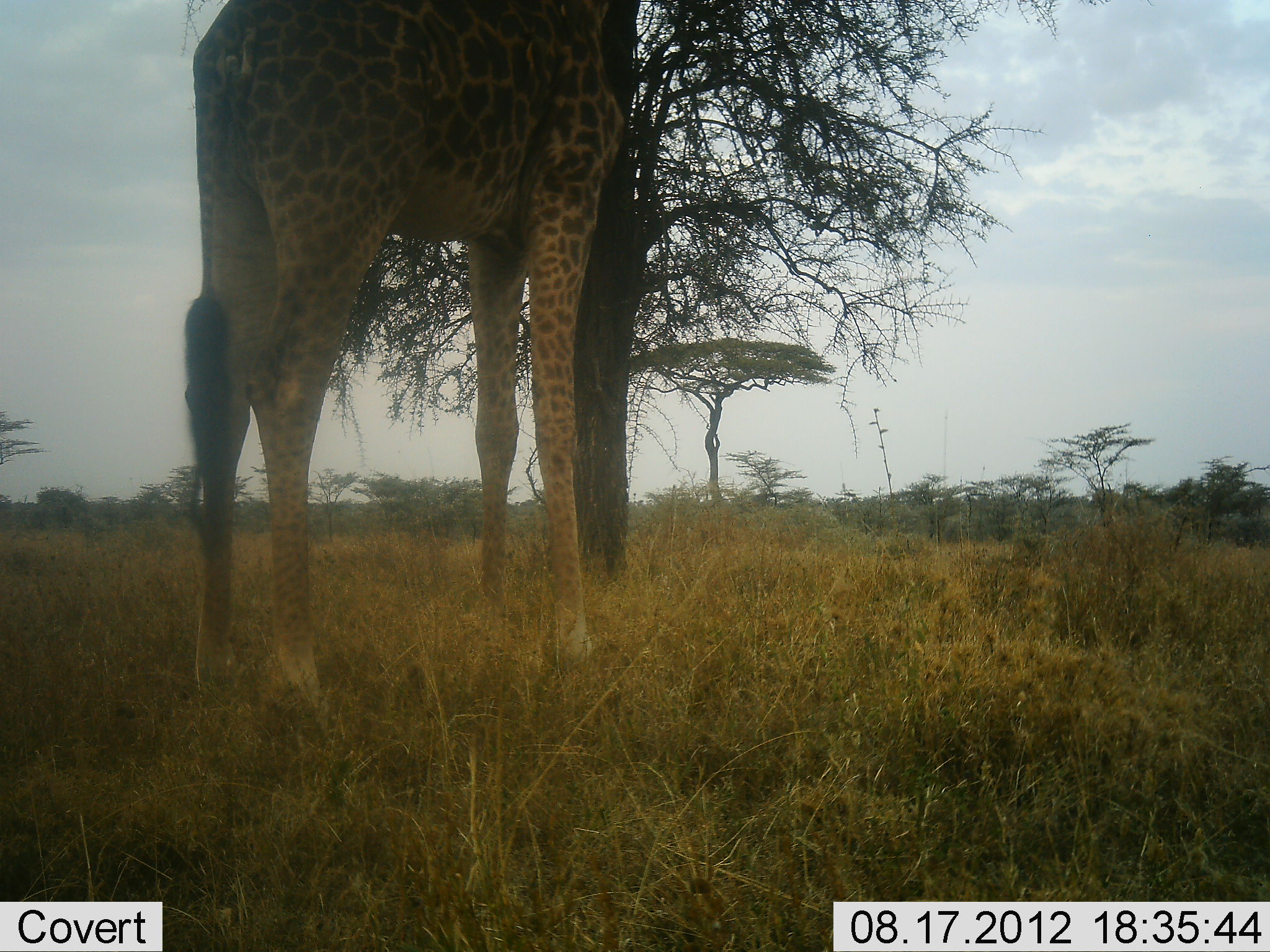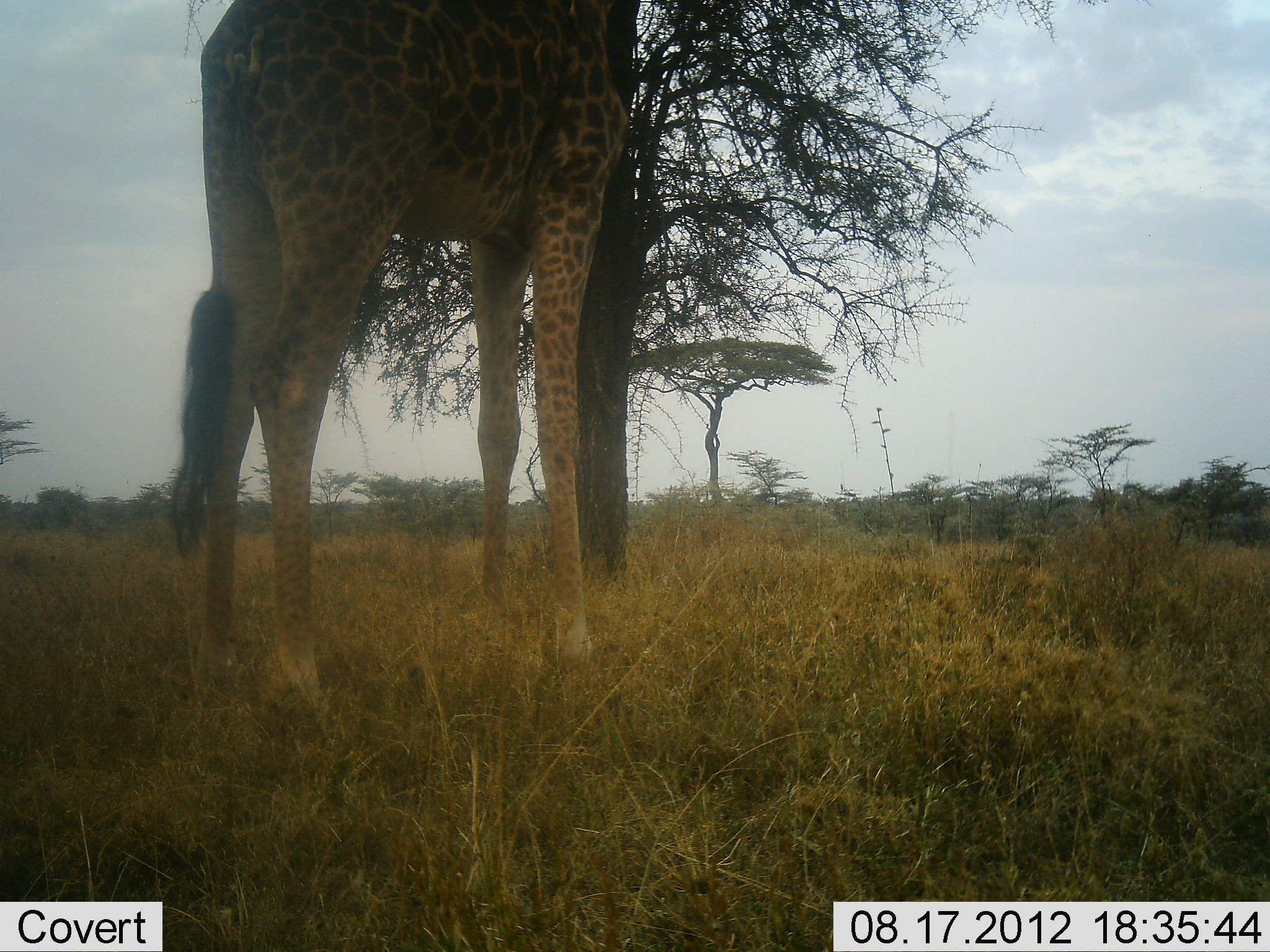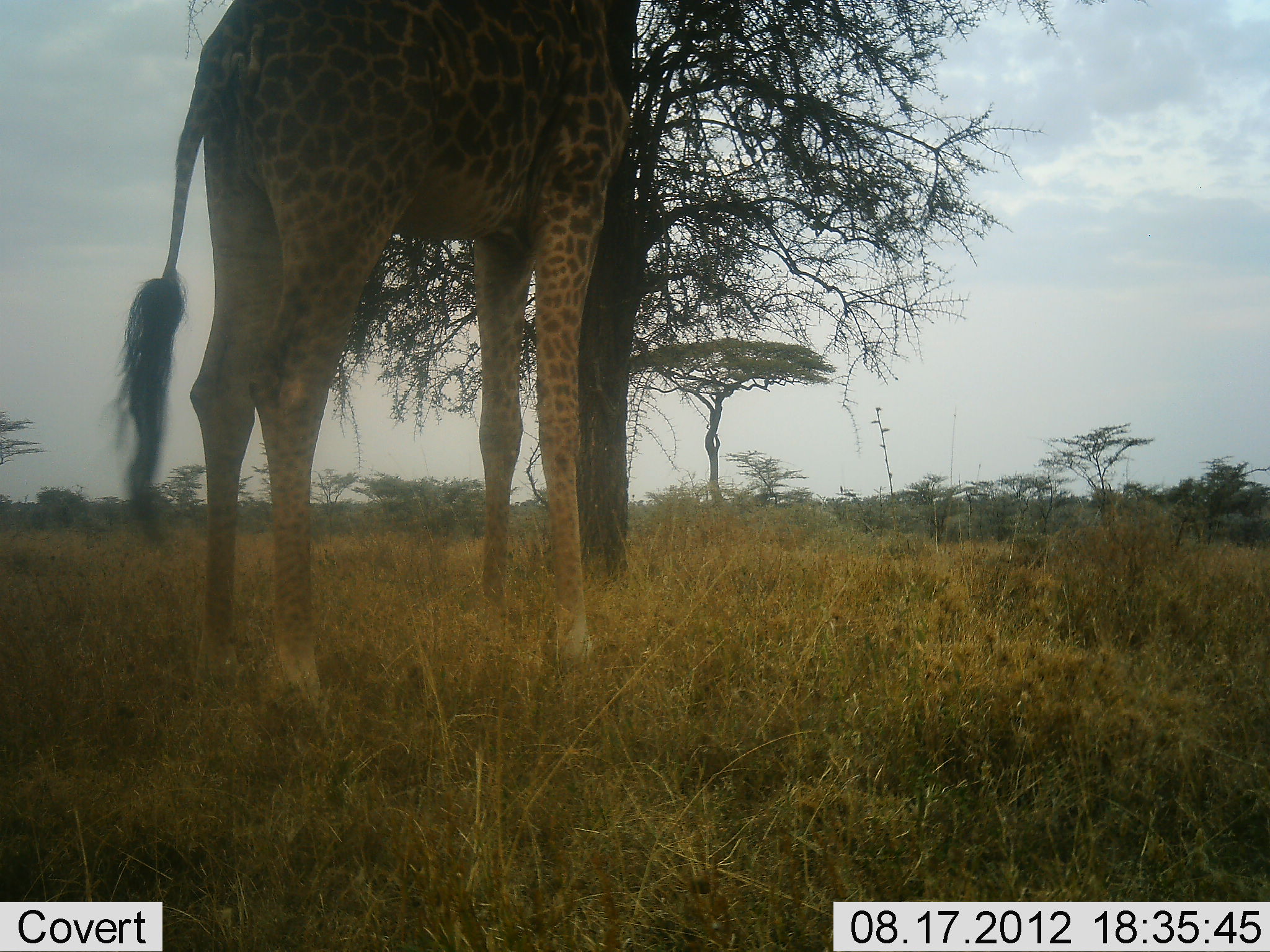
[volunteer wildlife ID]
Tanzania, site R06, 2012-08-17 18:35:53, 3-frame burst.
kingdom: Animalia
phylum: Chordata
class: Mammalia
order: Artiodactyla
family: Giraffidae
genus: Giraffa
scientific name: Giraffa camelopardalis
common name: giraffe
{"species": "giraffe (Giraffa camelopardalis)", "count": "1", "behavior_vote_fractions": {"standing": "90%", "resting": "0%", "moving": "0%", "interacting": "0%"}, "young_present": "0%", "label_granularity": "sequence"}